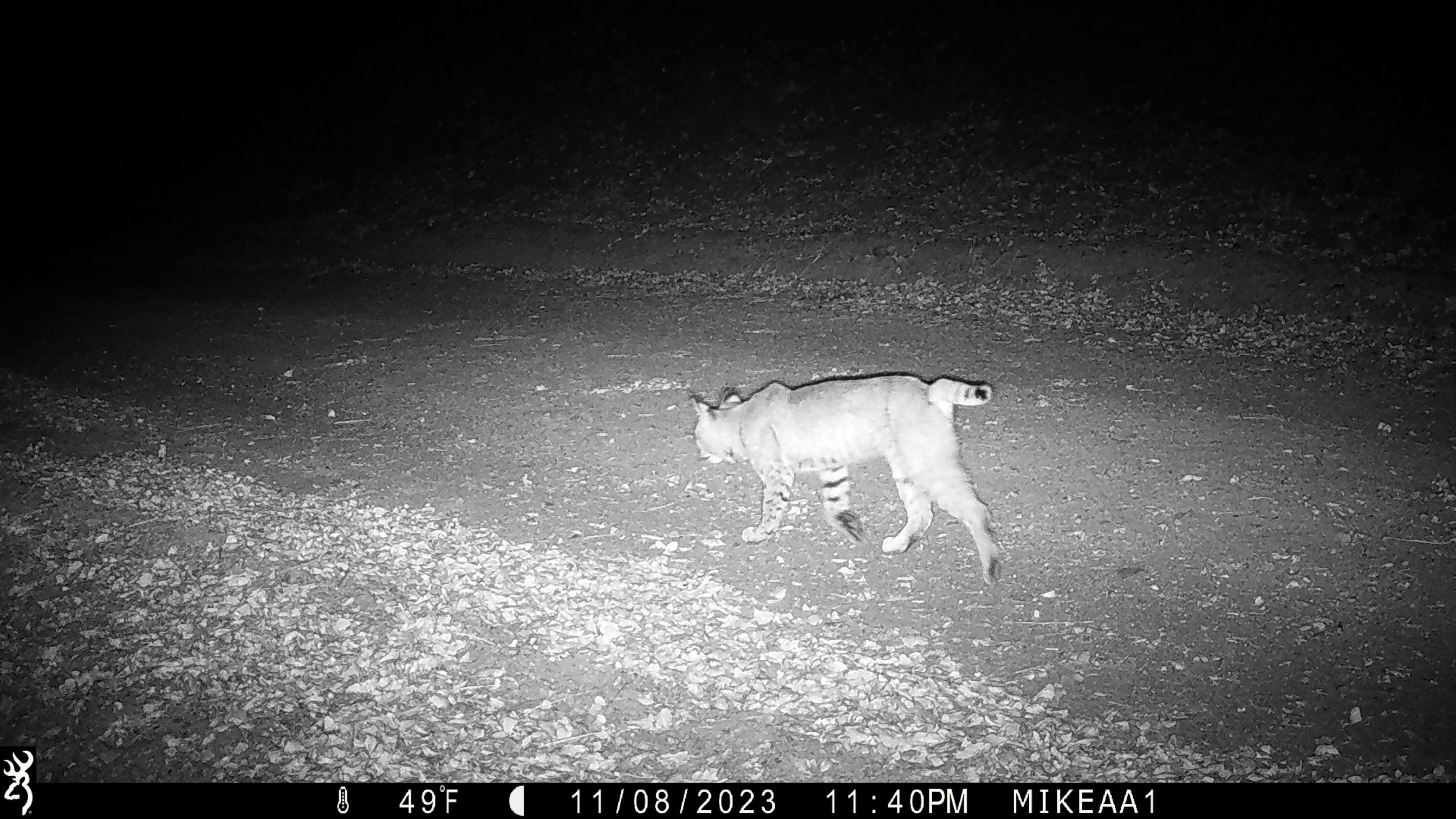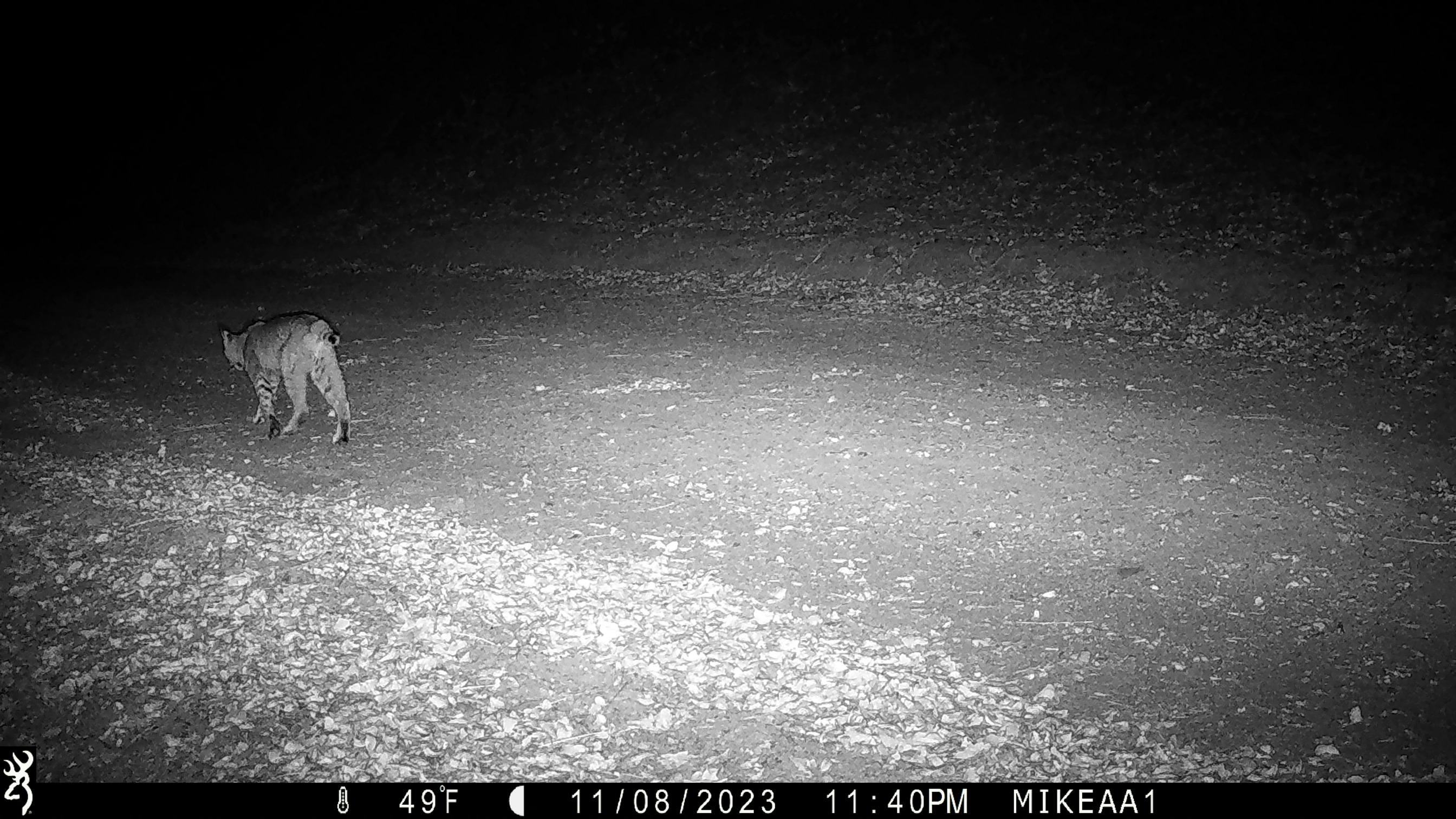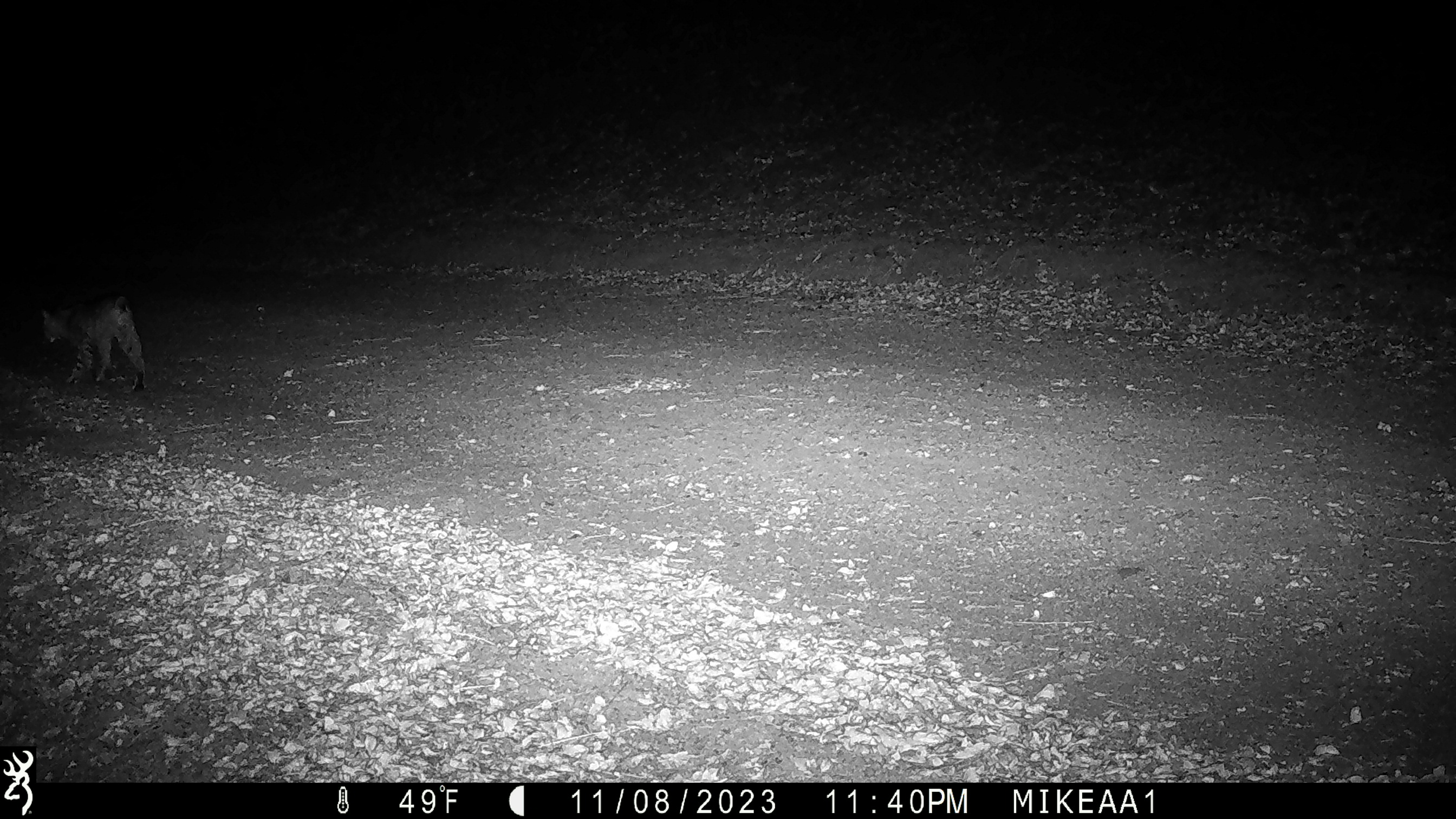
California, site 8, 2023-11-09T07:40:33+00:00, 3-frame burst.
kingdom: Animalia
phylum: Chordata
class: Mammalia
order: Carnivora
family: Felidae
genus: Lynx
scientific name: Lynx rufus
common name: bobcat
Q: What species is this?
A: Bobcat (Lynx rufus).